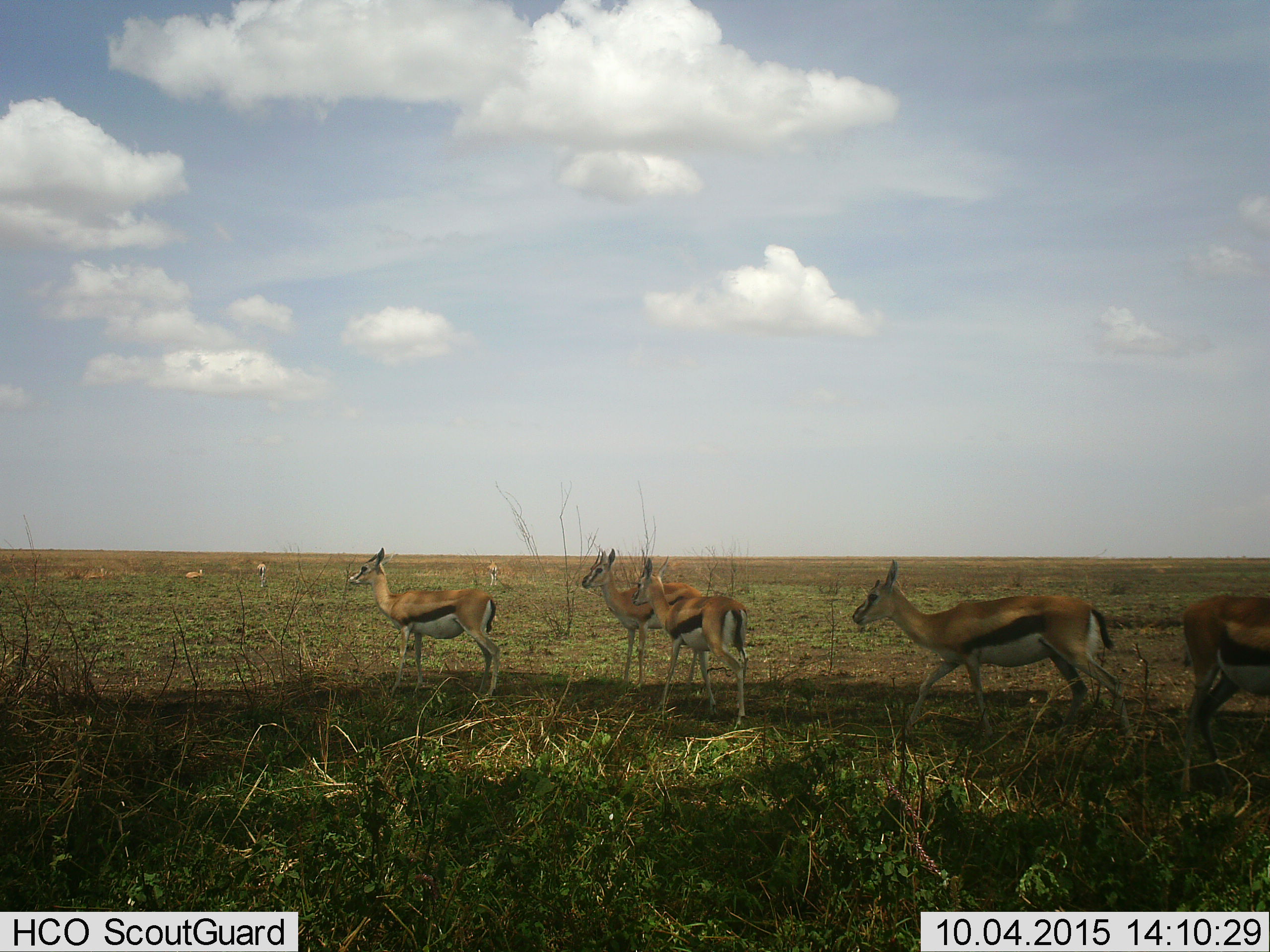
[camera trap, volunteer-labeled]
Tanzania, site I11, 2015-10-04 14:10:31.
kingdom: Animalia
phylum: Chordata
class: Mammalia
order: Artiodactyla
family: Bovidae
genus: Eudorcas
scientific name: Eudorcas thomsonii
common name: thomson's gazelle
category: gazellethomsons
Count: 9.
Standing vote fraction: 89%.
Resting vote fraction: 78%.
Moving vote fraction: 44%.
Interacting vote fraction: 0%.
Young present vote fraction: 11%.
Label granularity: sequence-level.